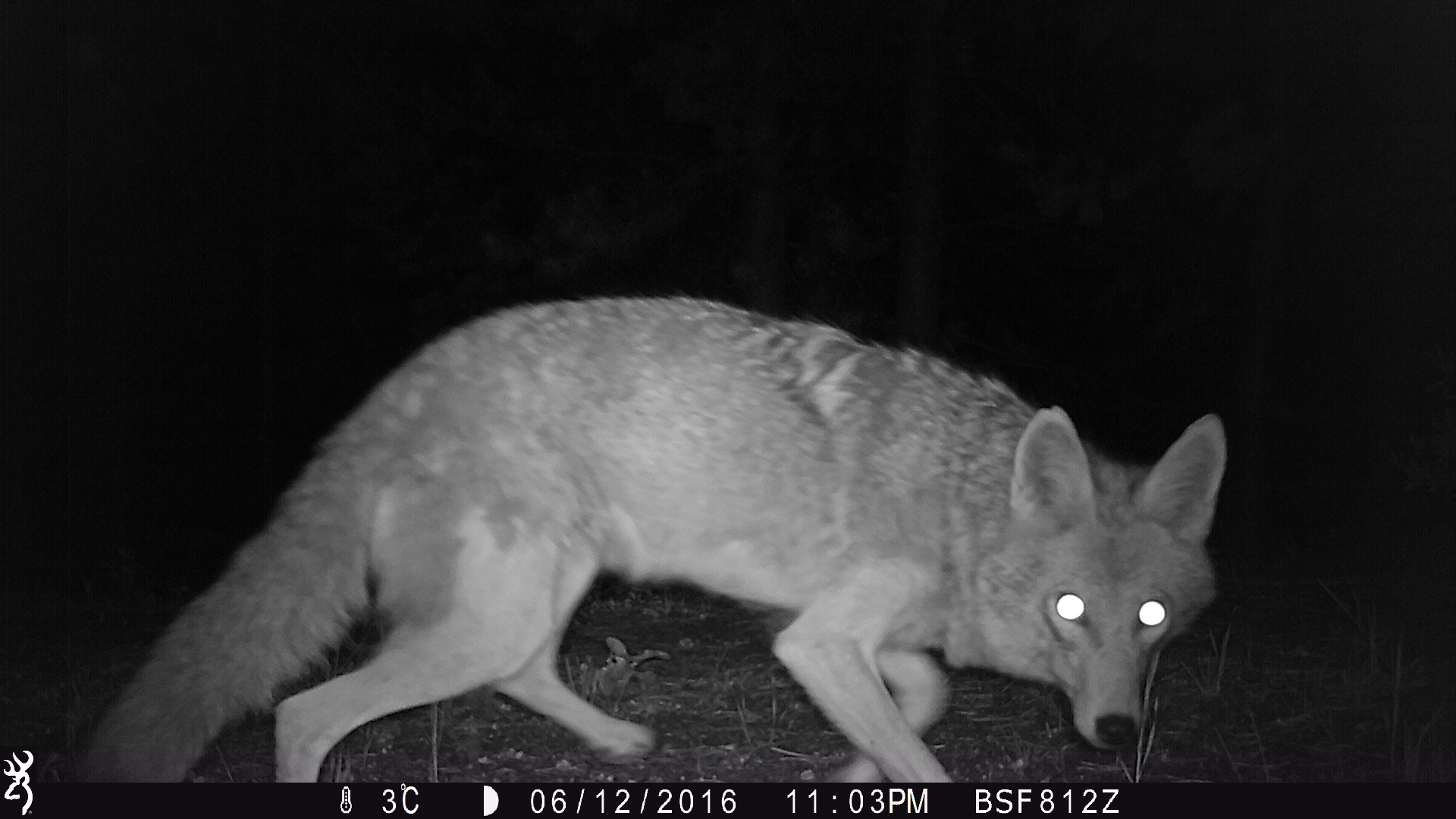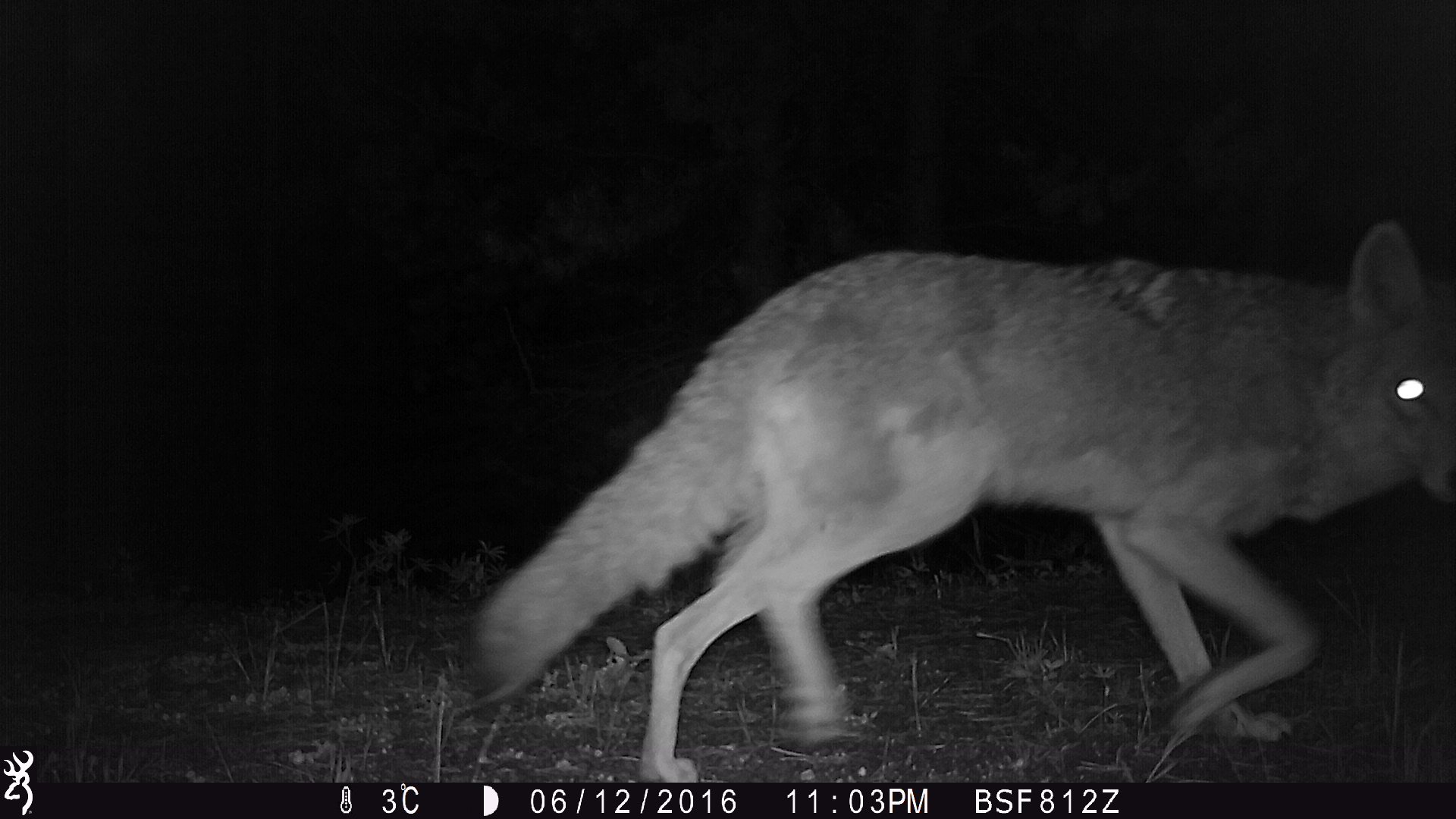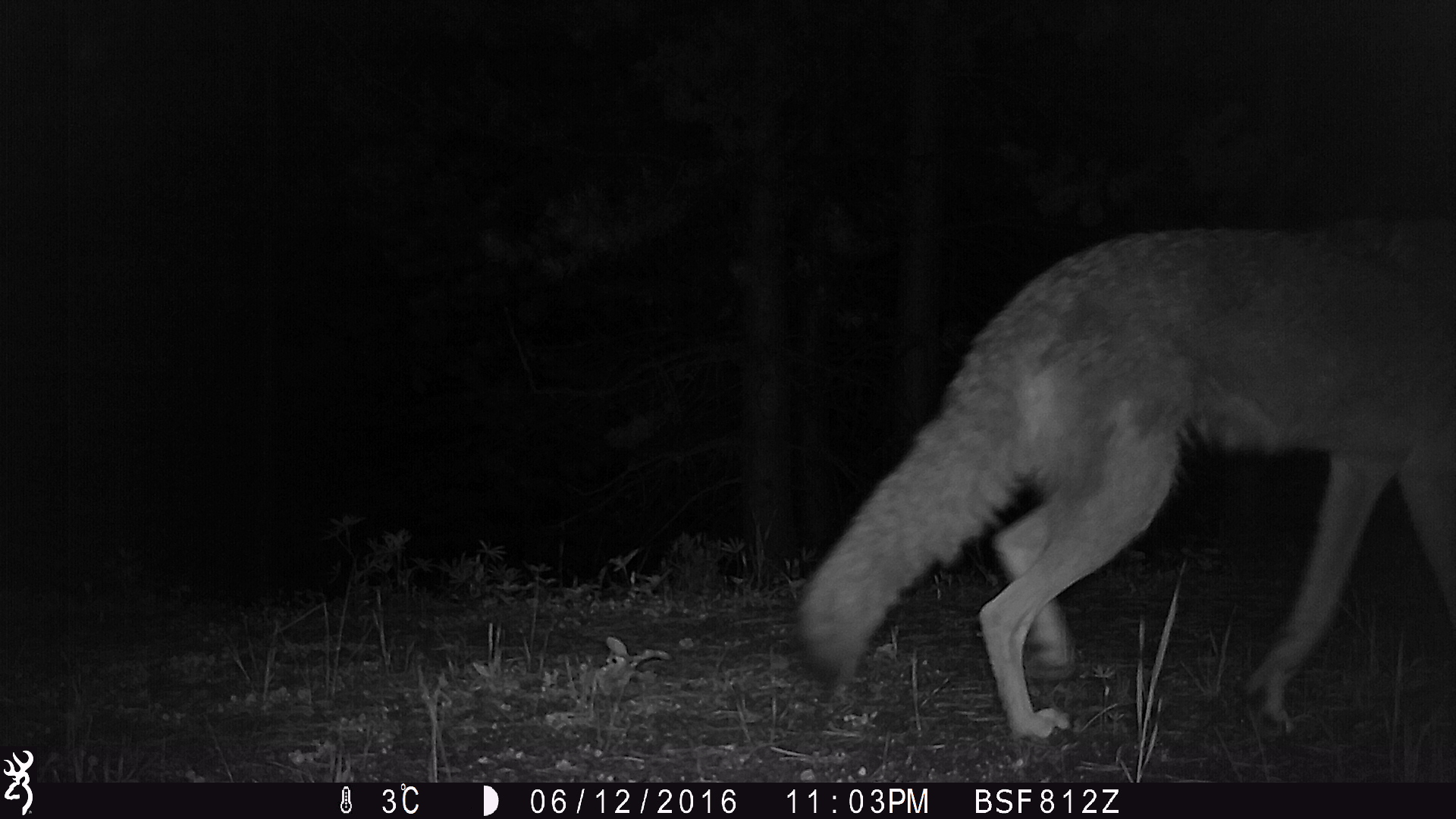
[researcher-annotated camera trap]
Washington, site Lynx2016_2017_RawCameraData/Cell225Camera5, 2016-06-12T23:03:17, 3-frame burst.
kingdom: Animalia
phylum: Chordata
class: Mammalia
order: Carnivora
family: Canidae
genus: Canis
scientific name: Canis latrans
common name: coyote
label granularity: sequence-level